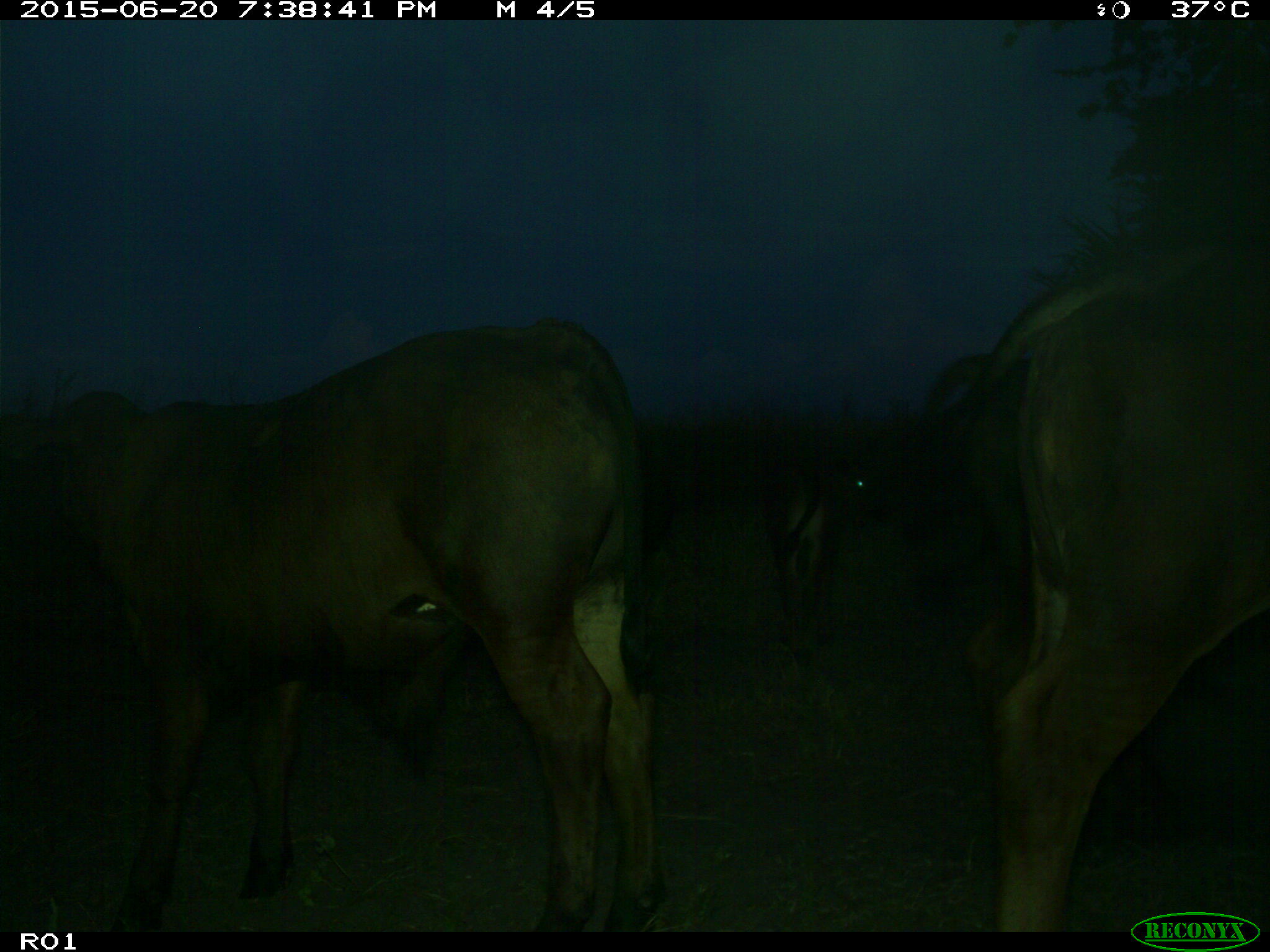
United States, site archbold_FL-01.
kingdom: Animalia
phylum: Chordata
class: Mammalia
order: Artiodactyla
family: Bovidae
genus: Bos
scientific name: Bos taurus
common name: domestic cow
Bos taurus (domestic cow).